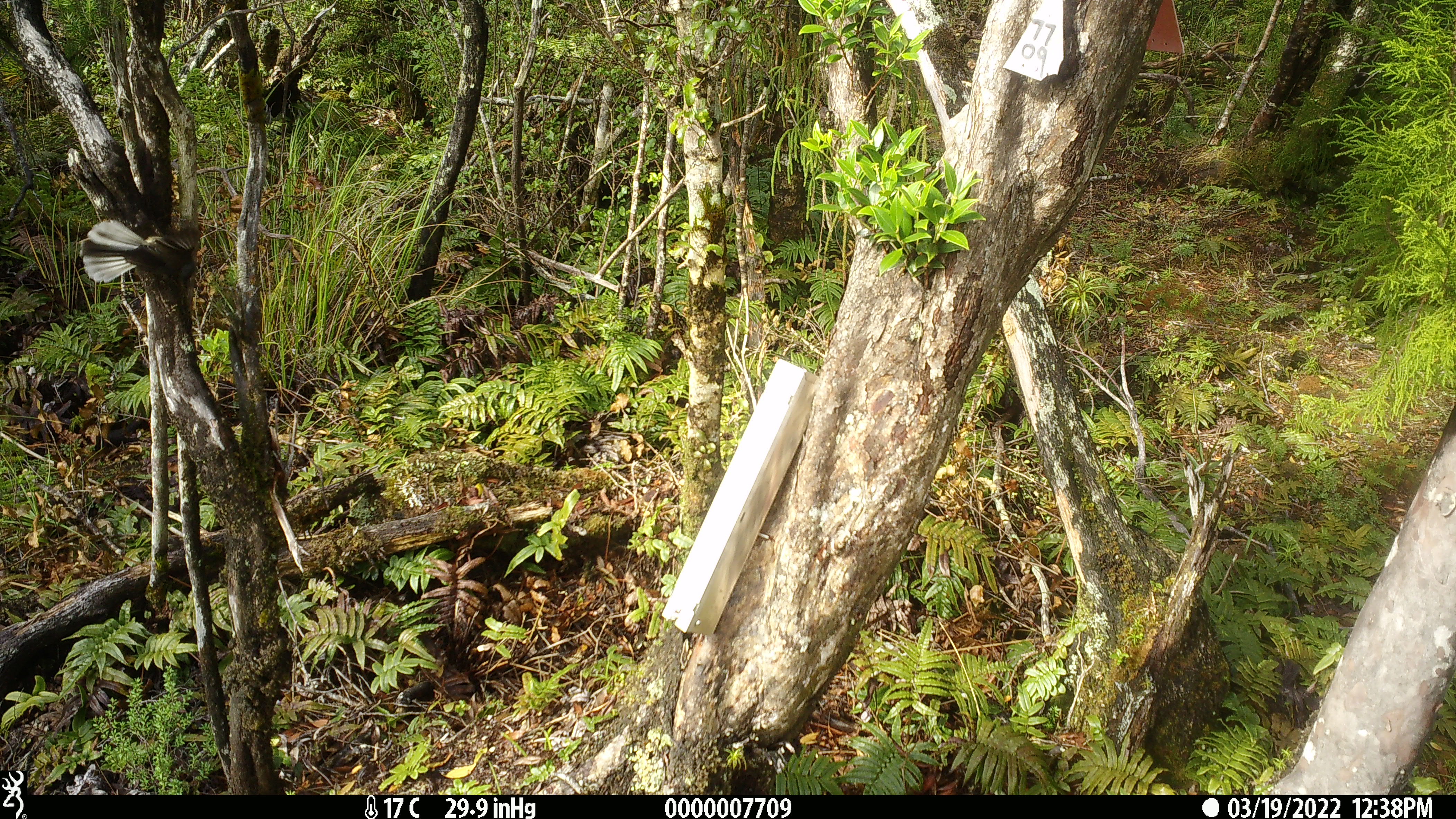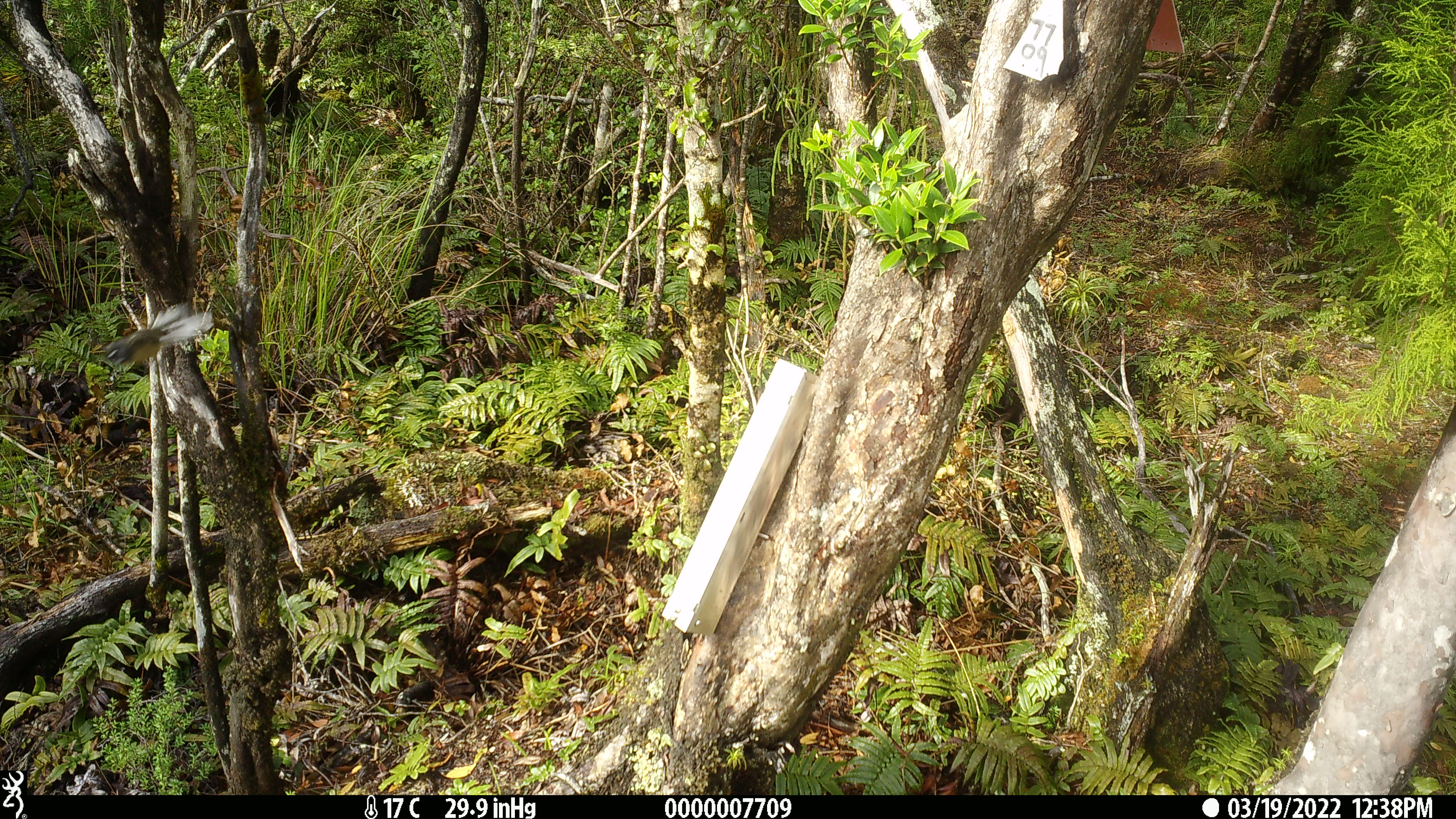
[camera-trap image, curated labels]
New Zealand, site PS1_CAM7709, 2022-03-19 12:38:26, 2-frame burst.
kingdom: Animalia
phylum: Chordata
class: Aves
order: Passeriformes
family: Rhipiduridae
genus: Rhipidura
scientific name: Rhipidura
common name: fantails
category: fantail